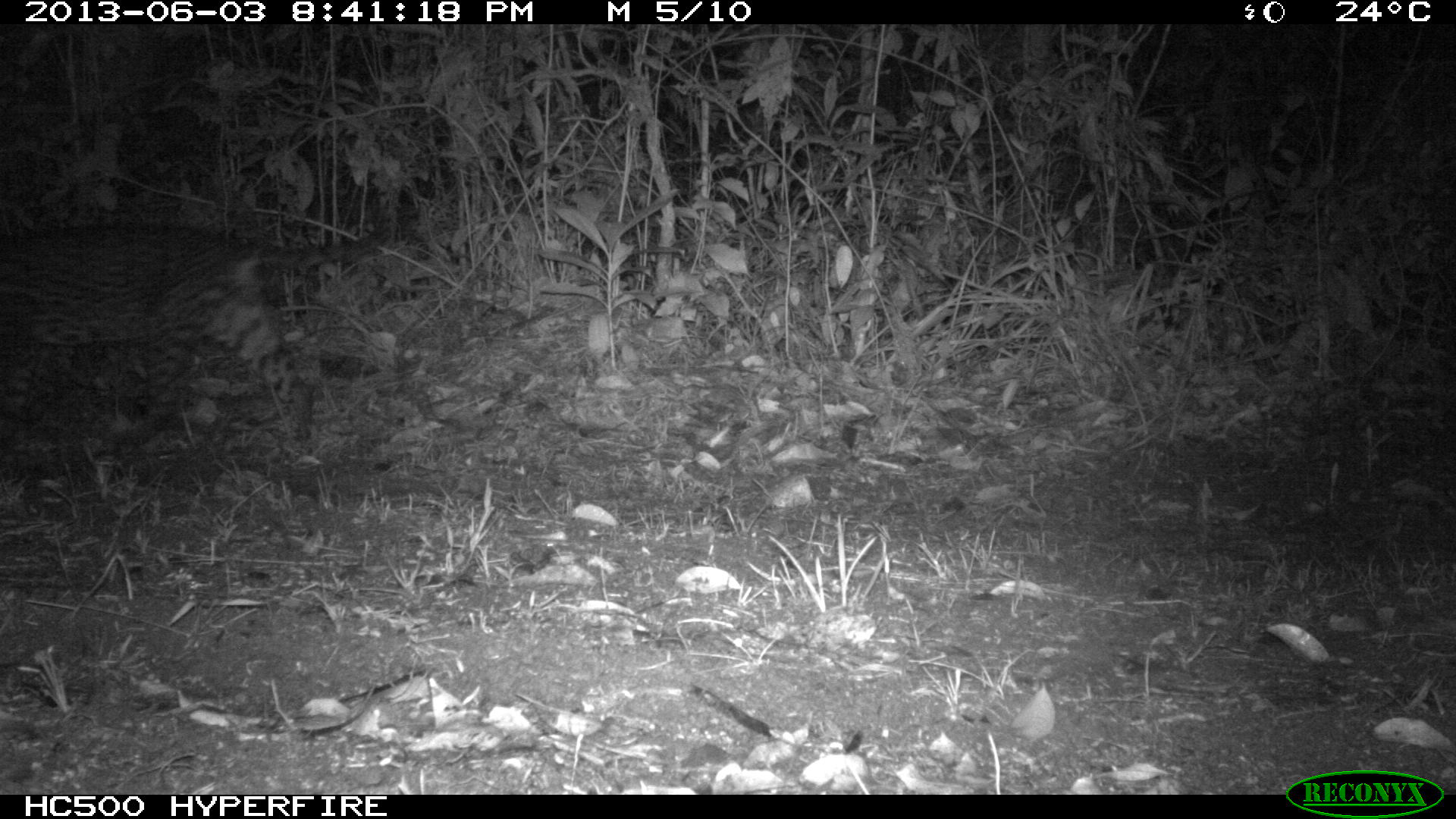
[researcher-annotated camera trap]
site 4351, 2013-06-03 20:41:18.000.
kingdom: Animalia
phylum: Chordata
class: Mammalia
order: Carnivora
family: Felidae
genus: Leopardus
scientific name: Leopardus pardalis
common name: ocelot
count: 1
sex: male